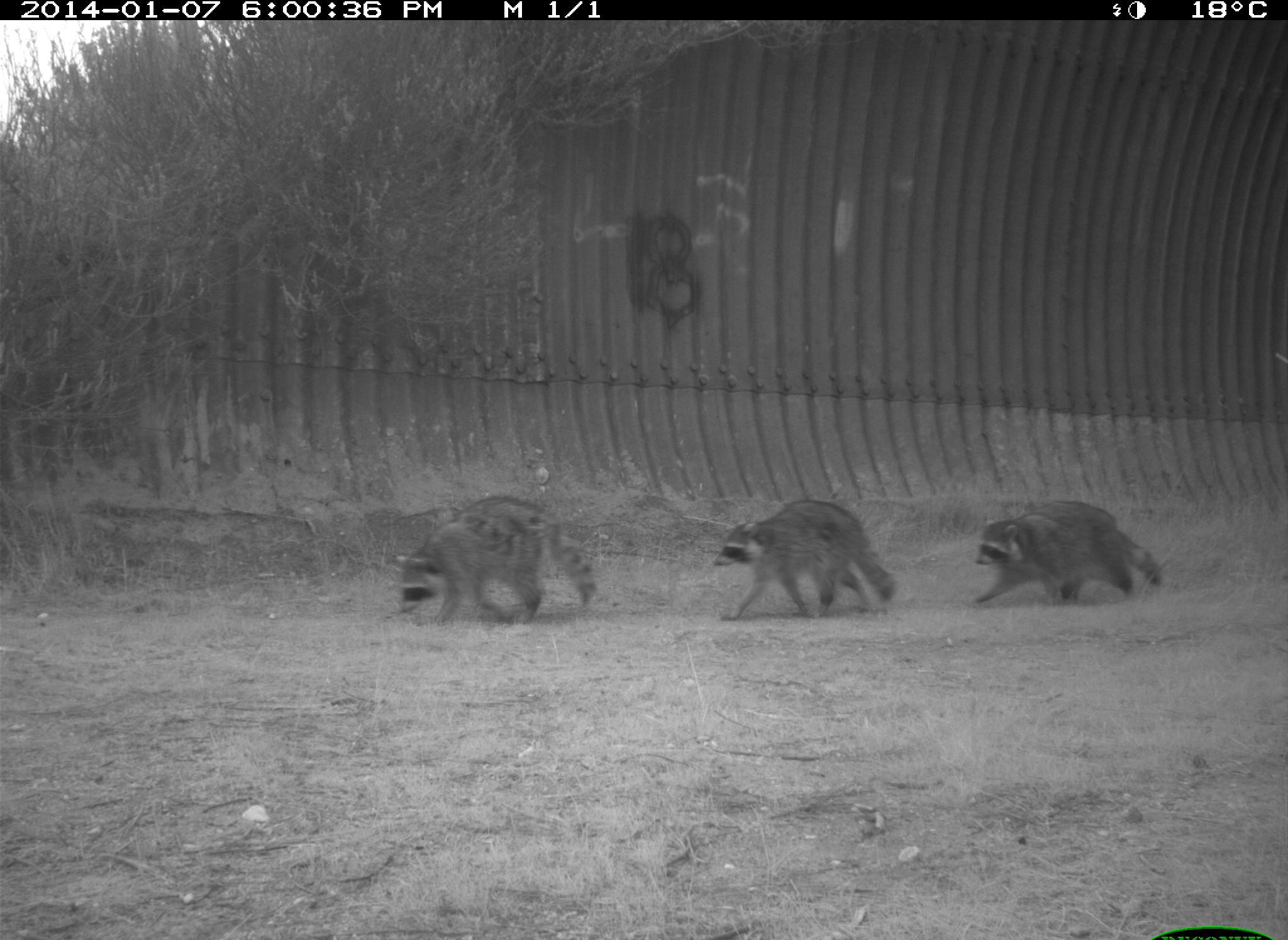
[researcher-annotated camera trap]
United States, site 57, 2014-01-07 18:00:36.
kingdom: Animalia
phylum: Chordata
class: Mammalia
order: Carnivora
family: Procyonidae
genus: Procyon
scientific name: Procyon lotor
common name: raccoon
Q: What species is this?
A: Raccoon (Procyon lotor).